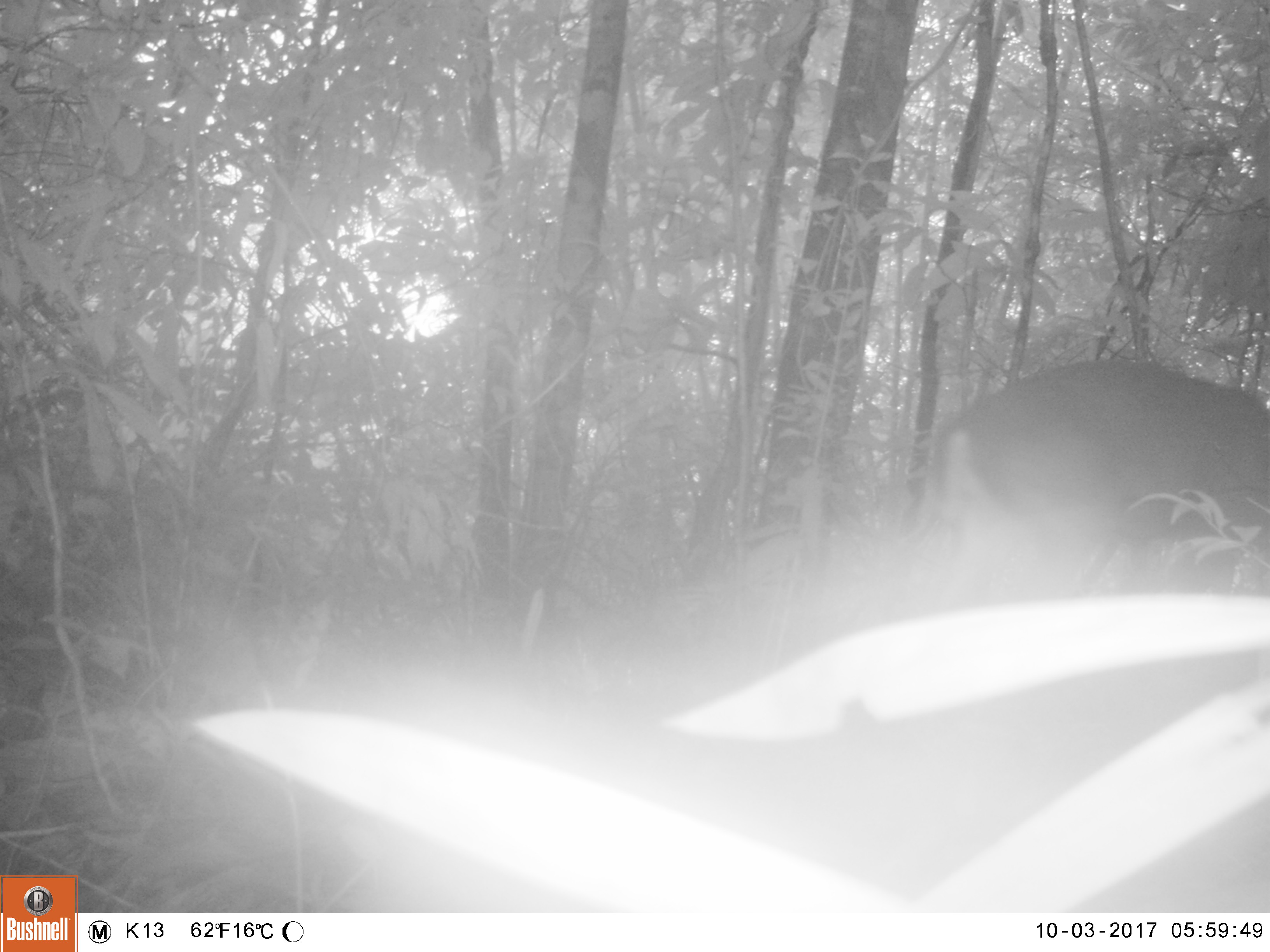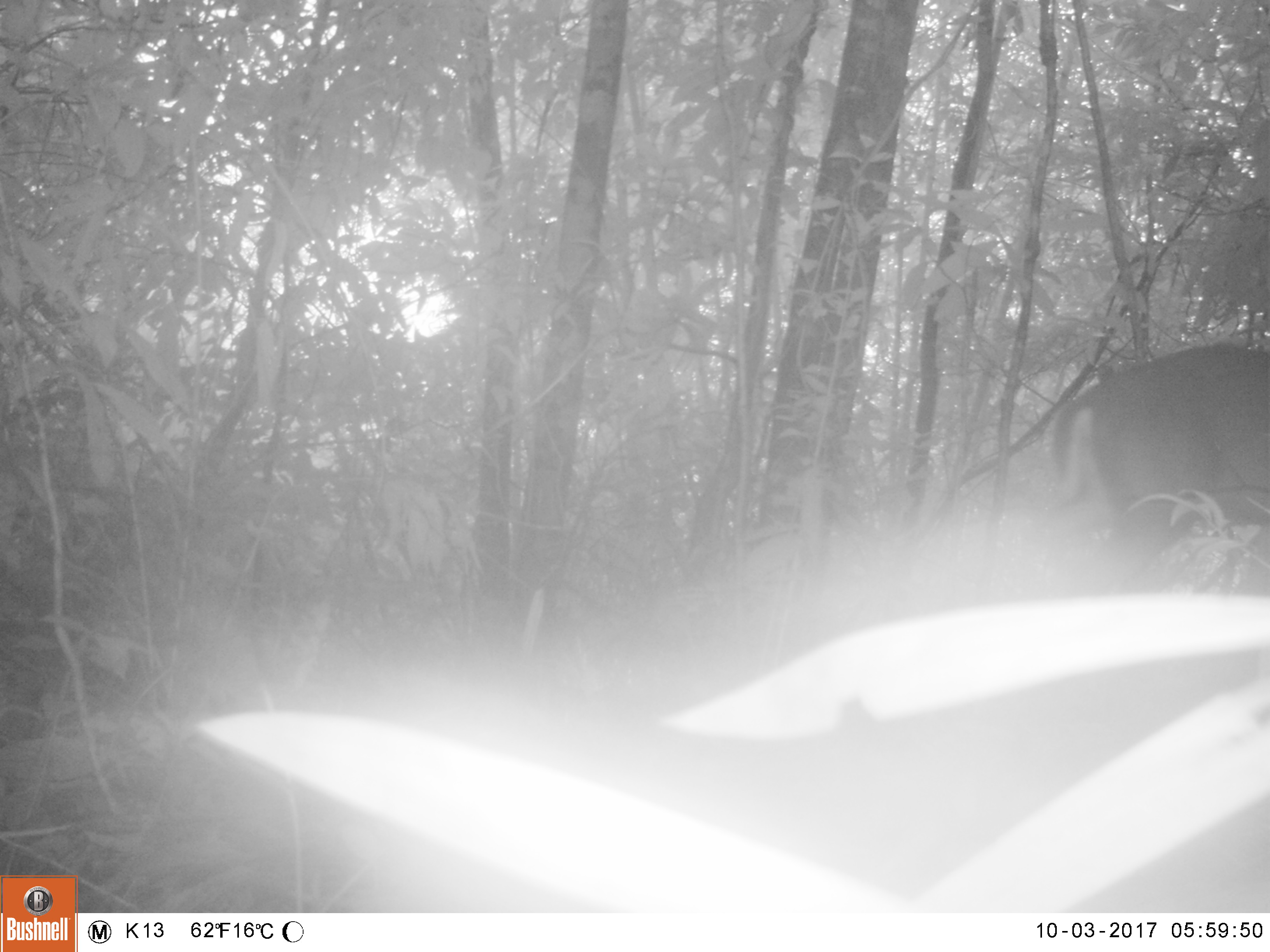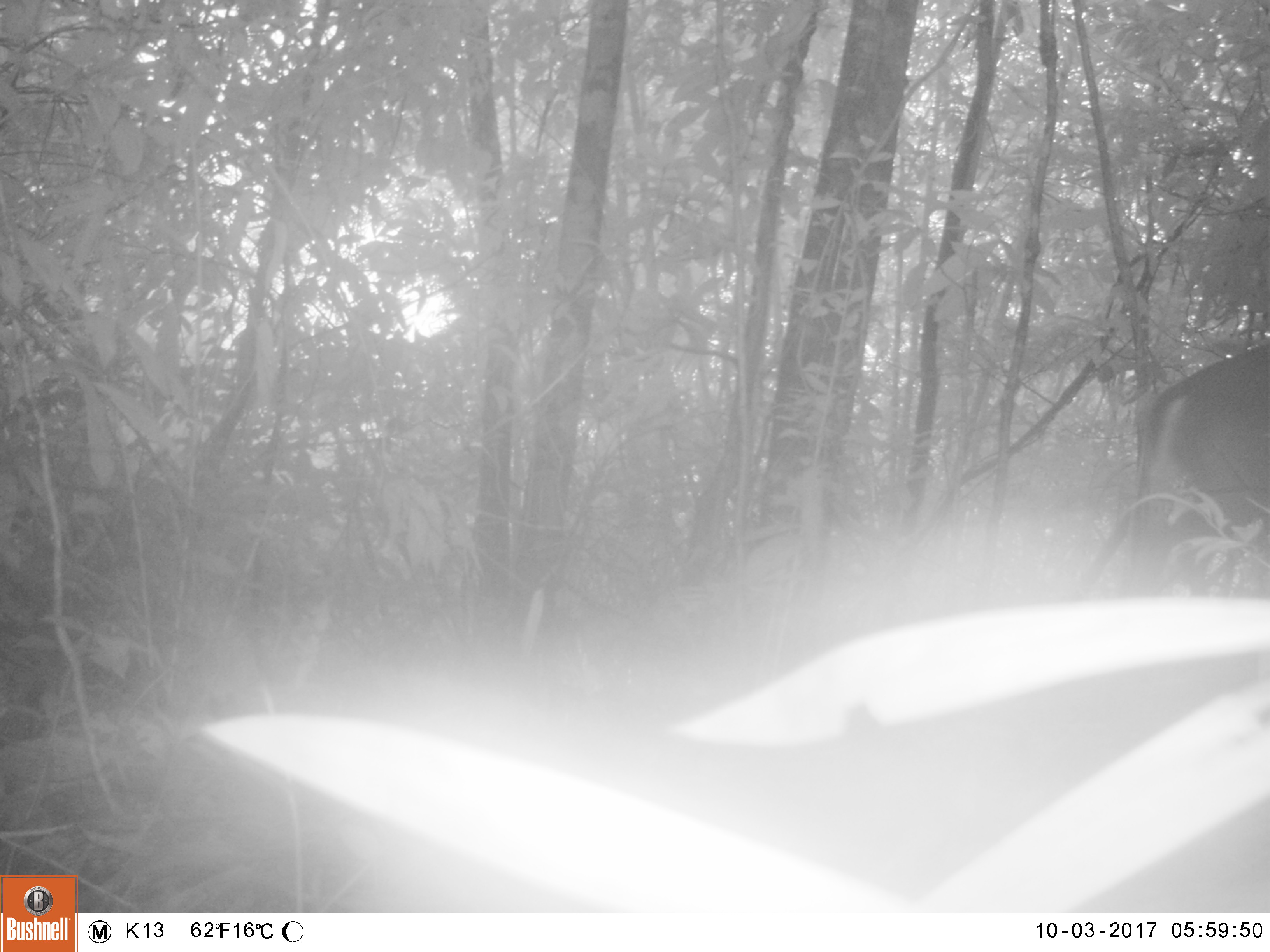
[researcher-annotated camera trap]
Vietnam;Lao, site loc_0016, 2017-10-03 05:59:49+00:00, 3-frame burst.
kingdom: Animalia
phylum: Chordata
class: Mammalia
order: Artiodactyla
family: Cervidae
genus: Muntiacus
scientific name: Muntiacus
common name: muntjacs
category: unidentified muntjac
Unidentified muntjac (muntjacs) (Muntiacus). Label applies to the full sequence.